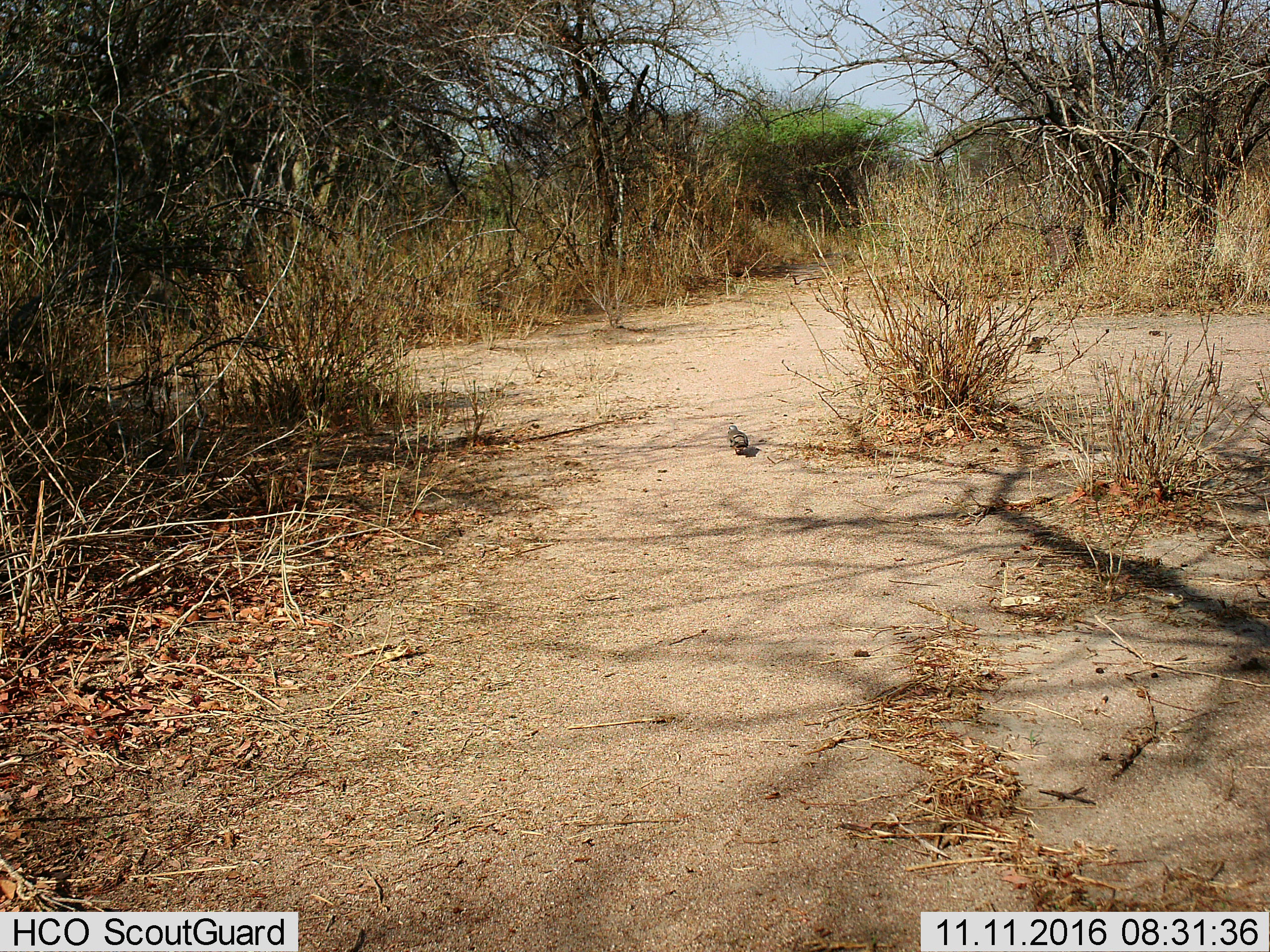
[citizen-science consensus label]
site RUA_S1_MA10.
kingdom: Animalia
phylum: Chordata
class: Aves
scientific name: Aves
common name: bird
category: birdother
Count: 1.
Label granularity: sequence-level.